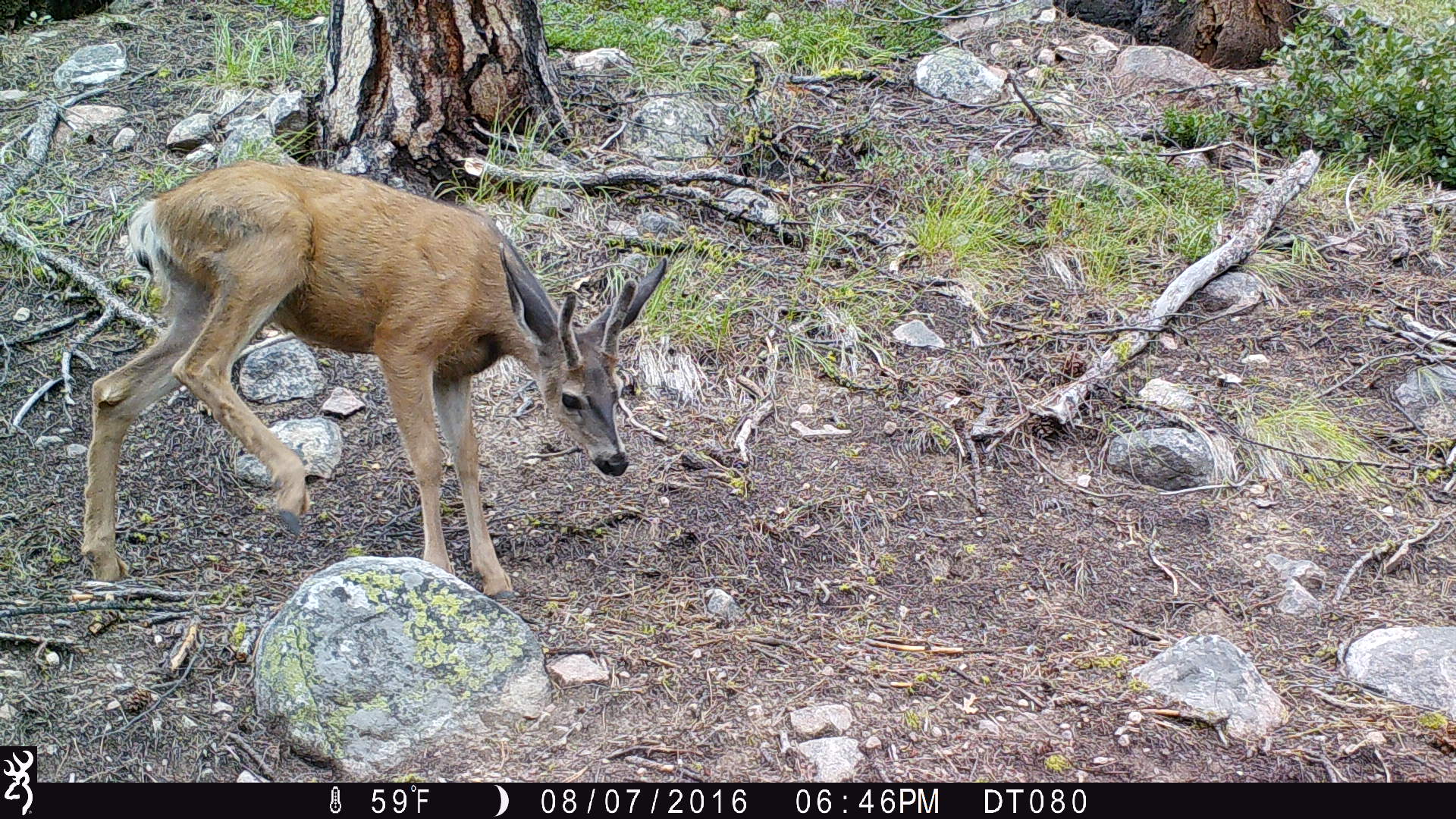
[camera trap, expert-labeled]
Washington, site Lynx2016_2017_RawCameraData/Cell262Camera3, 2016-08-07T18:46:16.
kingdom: Animalia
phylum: Chordata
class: Mammalia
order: Artiodactyla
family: Cervidae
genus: Odocoileus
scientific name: Odocoileus hemionus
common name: mule deer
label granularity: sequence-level